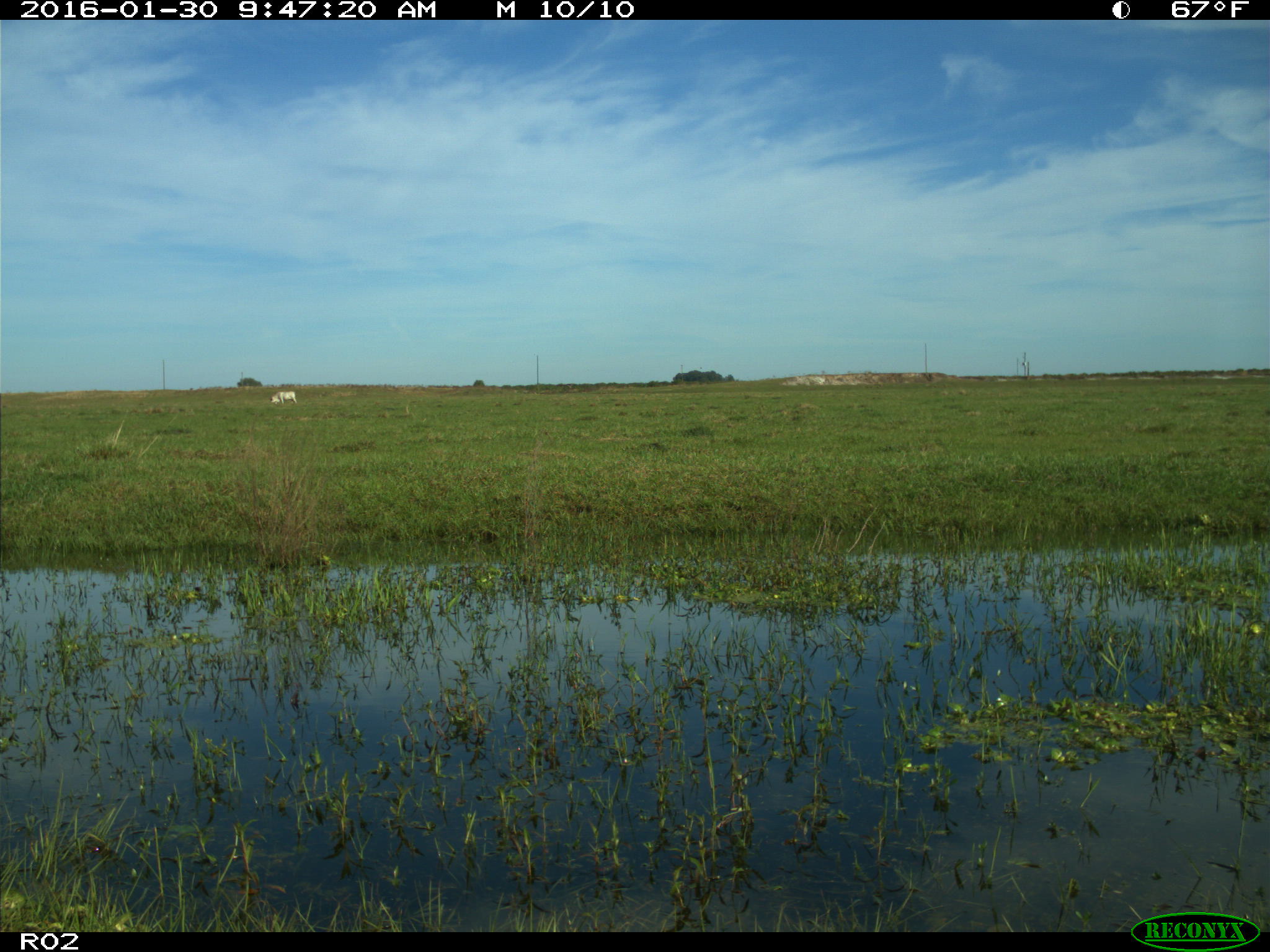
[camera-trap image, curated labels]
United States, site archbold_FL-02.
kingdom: Animalia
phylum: Chordata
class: Mammalia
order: Artiodactyla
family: Bovidae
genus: Bos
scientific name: Bos taurus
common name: domestic cow